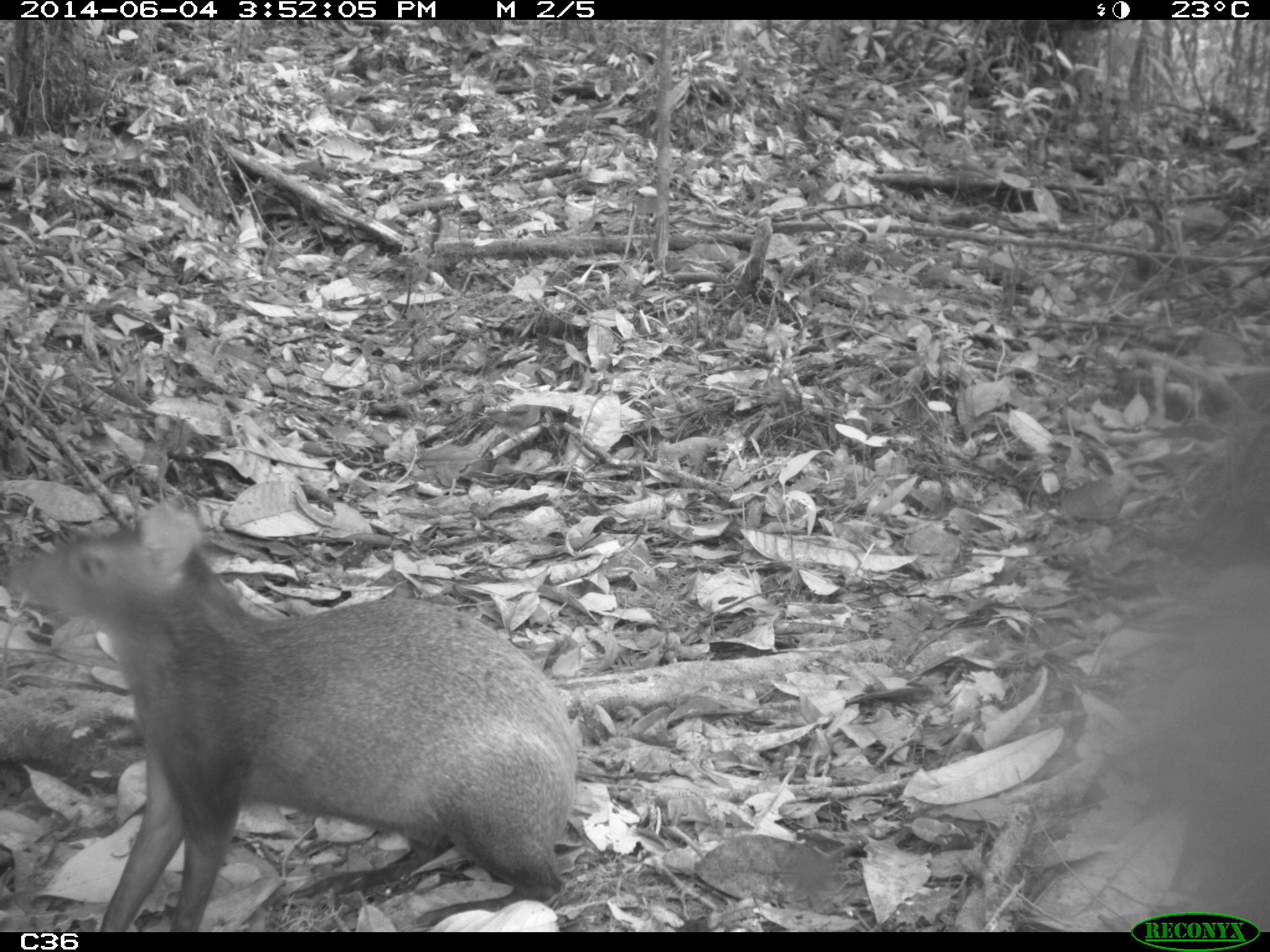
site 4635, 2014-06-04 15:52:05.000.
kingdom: Animalia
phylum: Chordata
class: Mammalia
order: Rodentia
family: Dasyproctidae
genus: Dasyprocta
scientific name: Dasyprocta leporina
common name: red-rumped agouti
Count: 1.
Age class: adult.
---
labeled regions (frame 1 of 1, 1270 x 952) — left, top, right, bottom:
dasyprocta leporina: 0, 502, 578, 932